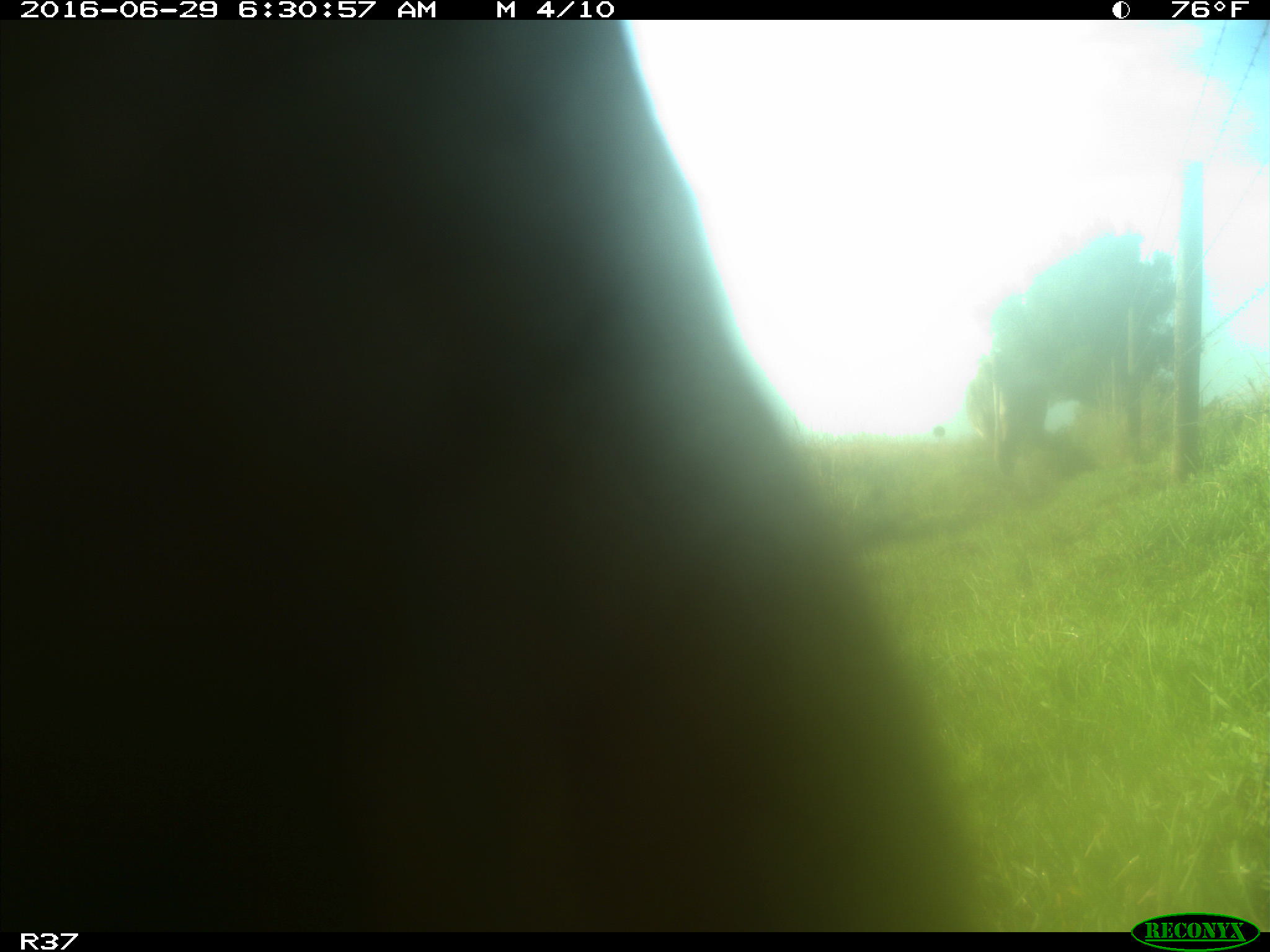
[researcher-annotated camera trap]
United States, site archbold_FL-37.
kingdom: Animalia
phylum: Chordata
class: Mammalia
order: Artiodactyla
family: Bovidae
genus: Bos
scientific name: Bos taurus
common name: domestic cow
Bos taurus (domestic cow).